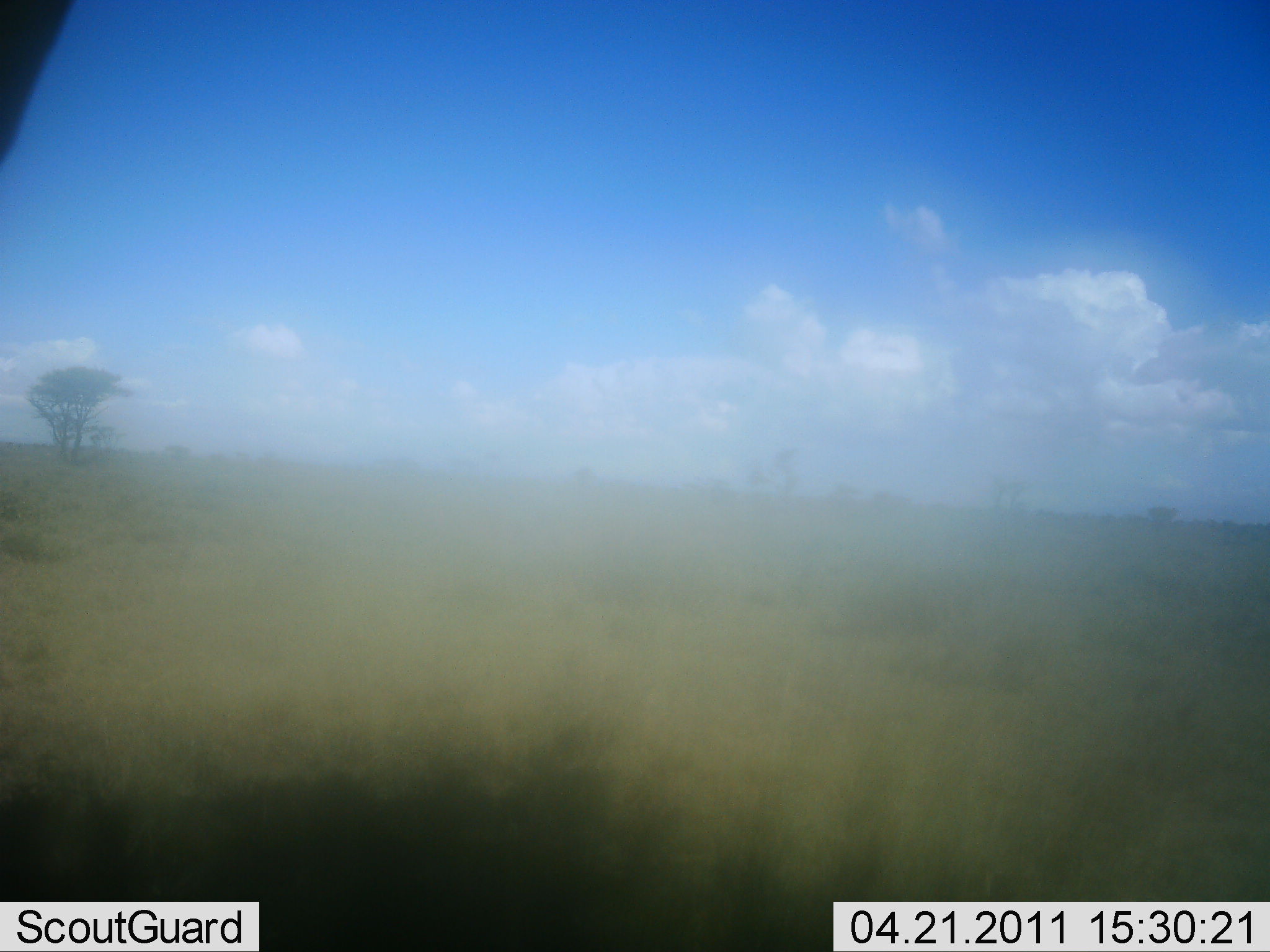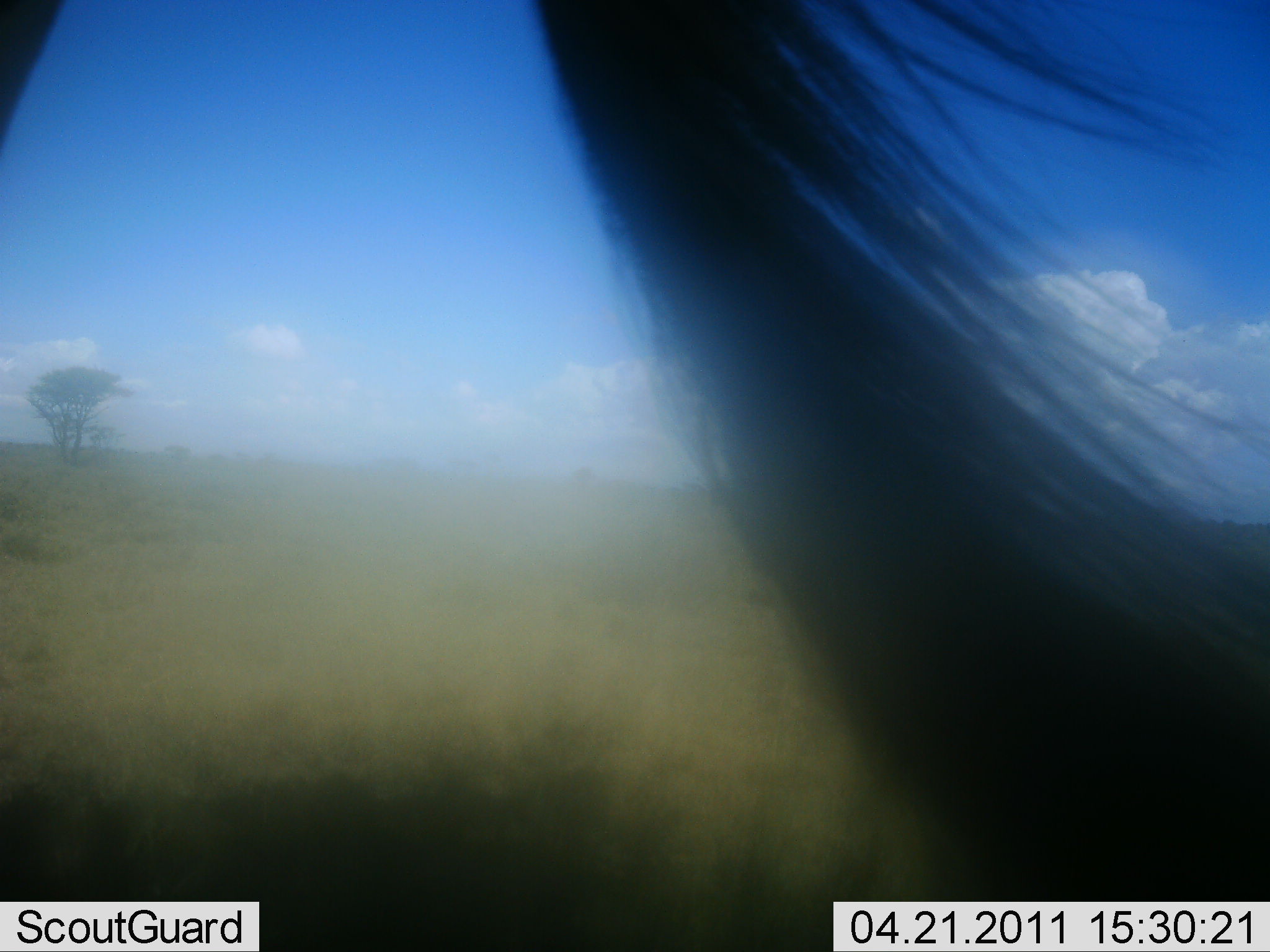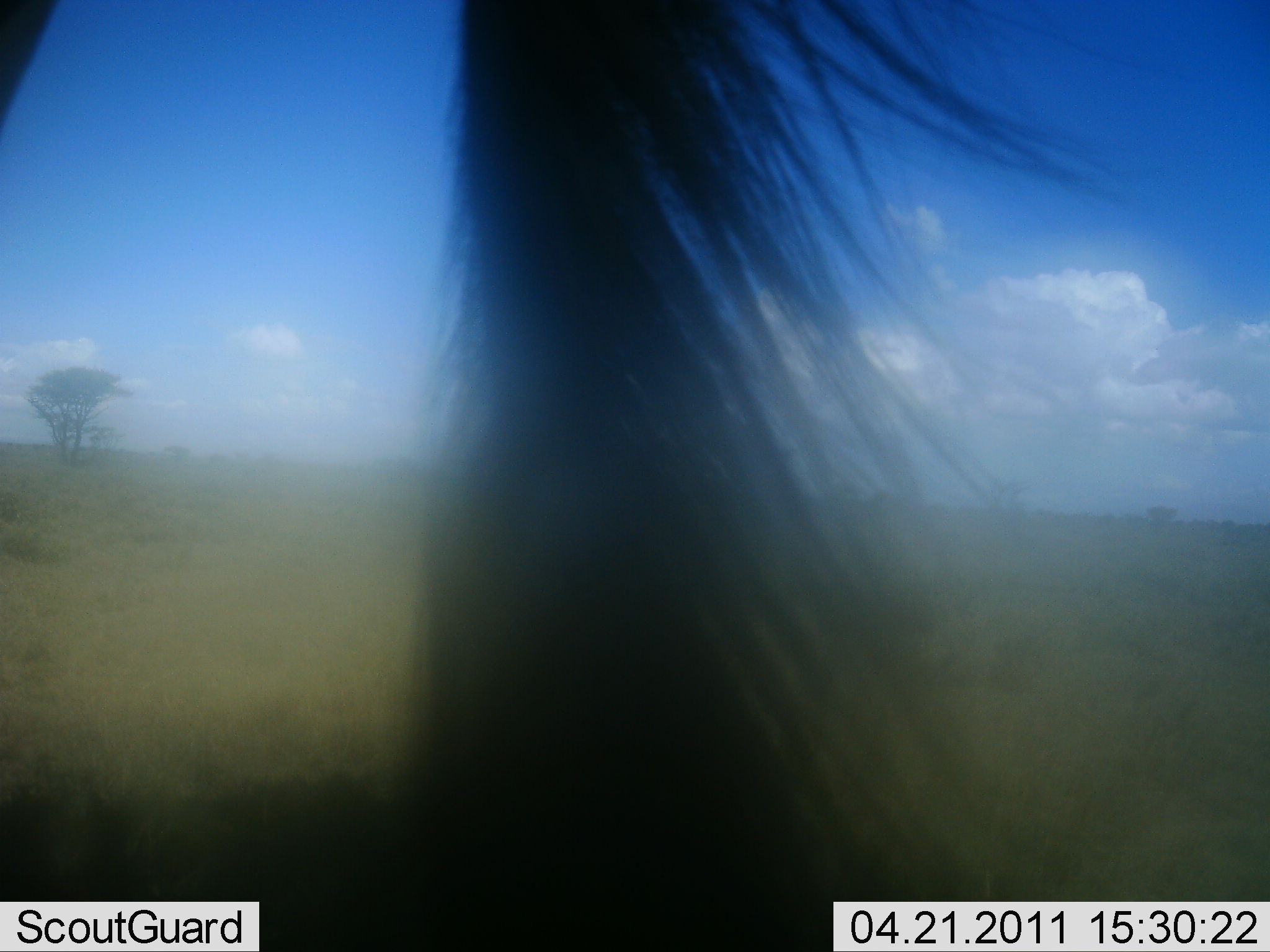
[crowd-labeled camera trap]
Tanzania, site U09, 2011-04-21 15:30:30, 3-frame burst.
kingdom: Animalia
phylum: Chordata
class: Mammalia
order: Artiodactyla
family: Bovidae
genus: Connochaetes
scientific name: Connochaetes taurinus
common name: blue wildebeest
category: wildebeest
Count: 1.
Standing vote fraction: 80%.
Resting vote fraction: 0%.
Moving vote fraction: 20%.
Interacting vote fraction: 0%.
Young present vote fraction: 0%.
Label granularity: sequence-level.